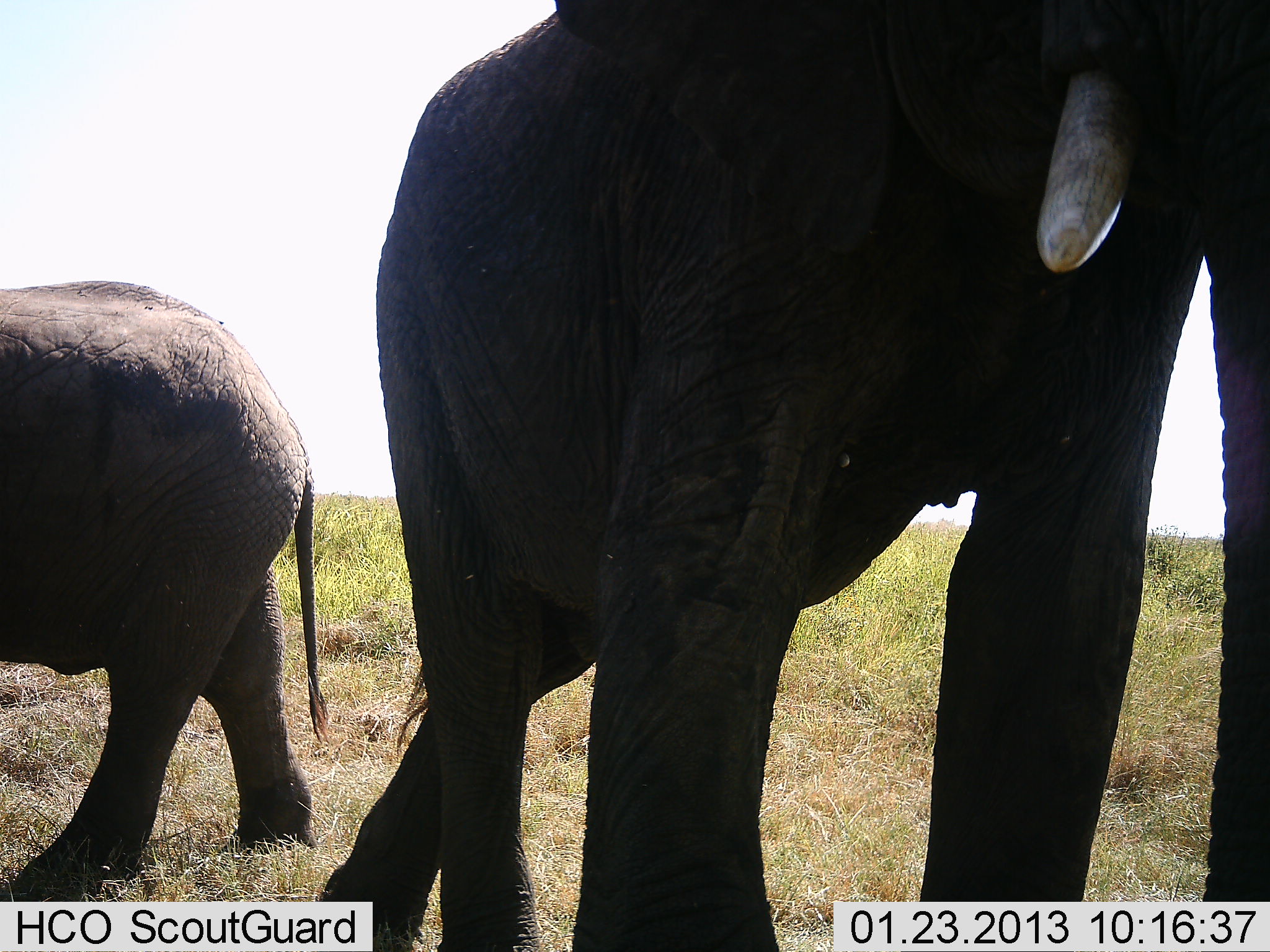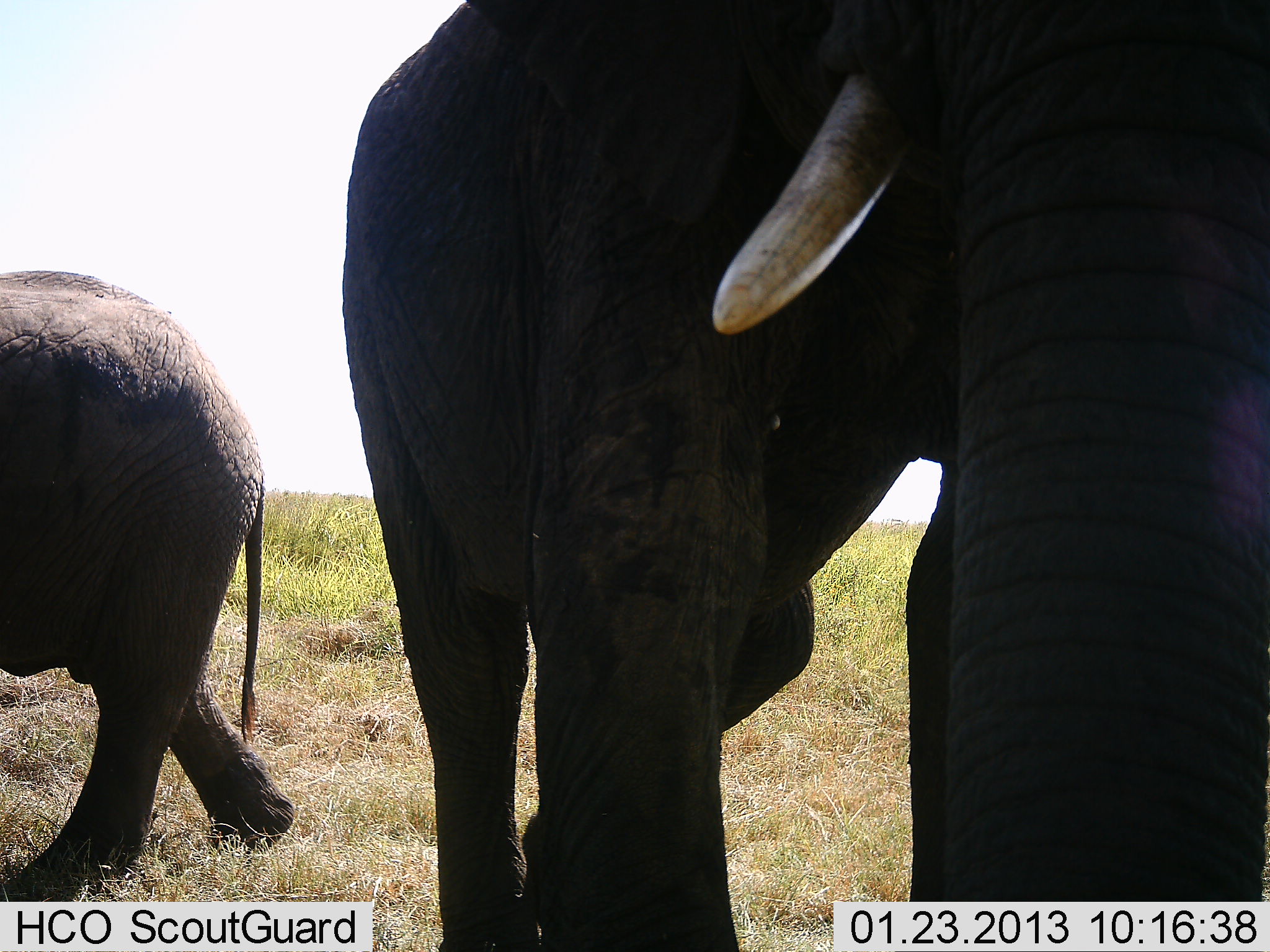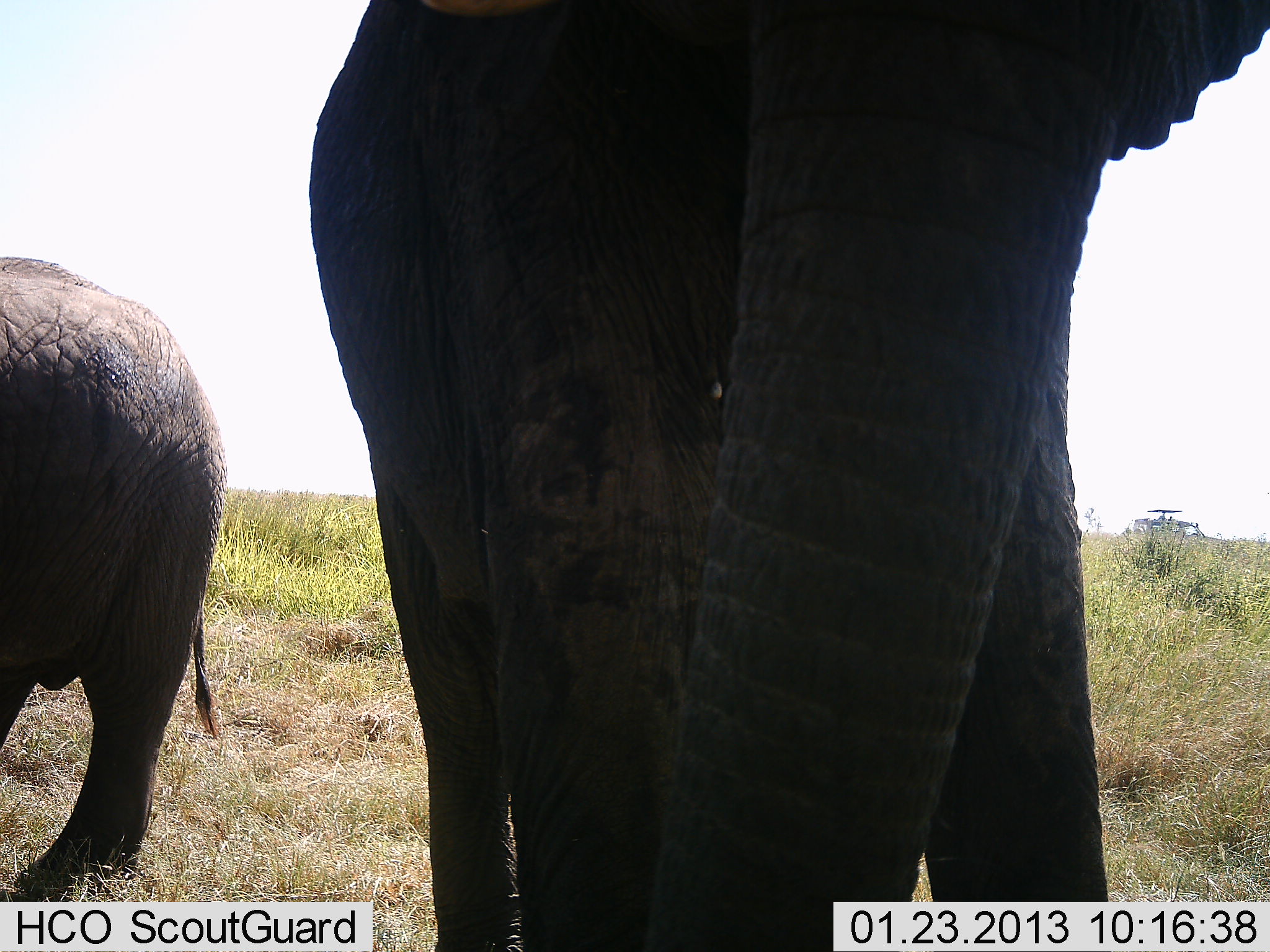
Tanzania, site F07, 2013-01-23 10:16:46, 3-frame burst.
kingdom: Animalia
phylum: Chordata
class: Mammalia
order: Proboscidea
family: Elephantidae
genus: Loxodonta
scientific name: Loxodonta africana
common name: african bush elephant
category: elephant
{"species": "elephant (african bush elephant) (Loxodonta africana)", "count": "2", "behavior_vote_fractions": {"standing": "40%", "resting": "0%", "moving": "69%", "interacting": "0%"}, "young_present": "31%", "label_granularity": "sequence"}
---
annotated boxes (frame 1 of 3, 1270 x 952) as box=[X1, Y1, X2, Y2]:
animal: box=[317, 0, 1270, 951]; box=[0, 284, 328, 905]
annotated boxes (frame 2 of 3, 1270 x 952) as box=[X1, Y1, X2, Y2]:
animal: box=[342, 0, 1270, 951]; box=[0, 269, 297, 902]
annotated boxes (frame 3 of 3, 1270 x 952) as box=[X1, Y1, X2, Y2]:
animal: box=[310, 0, 1270, 951]; box=[0, 255, 227, 882]